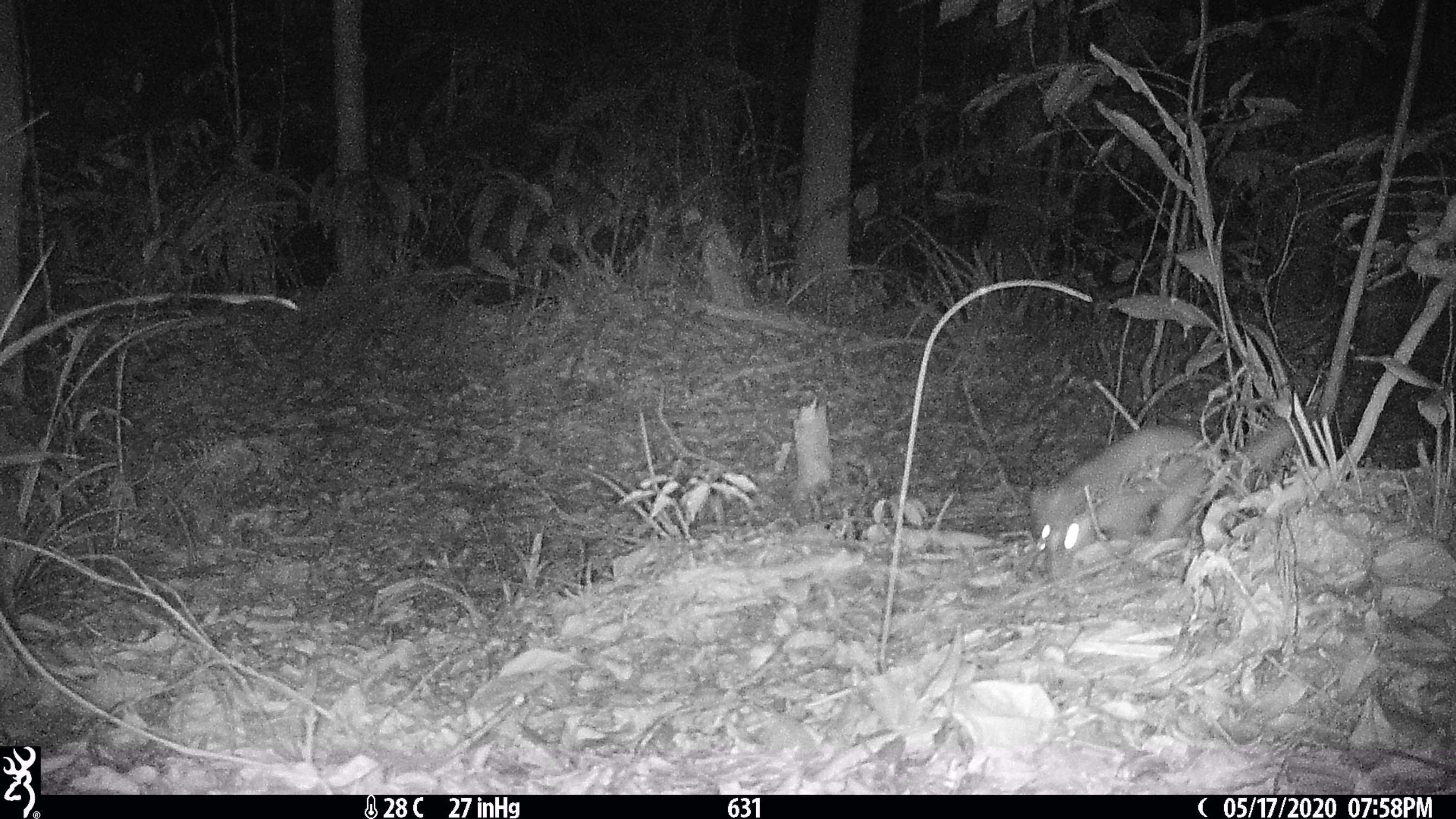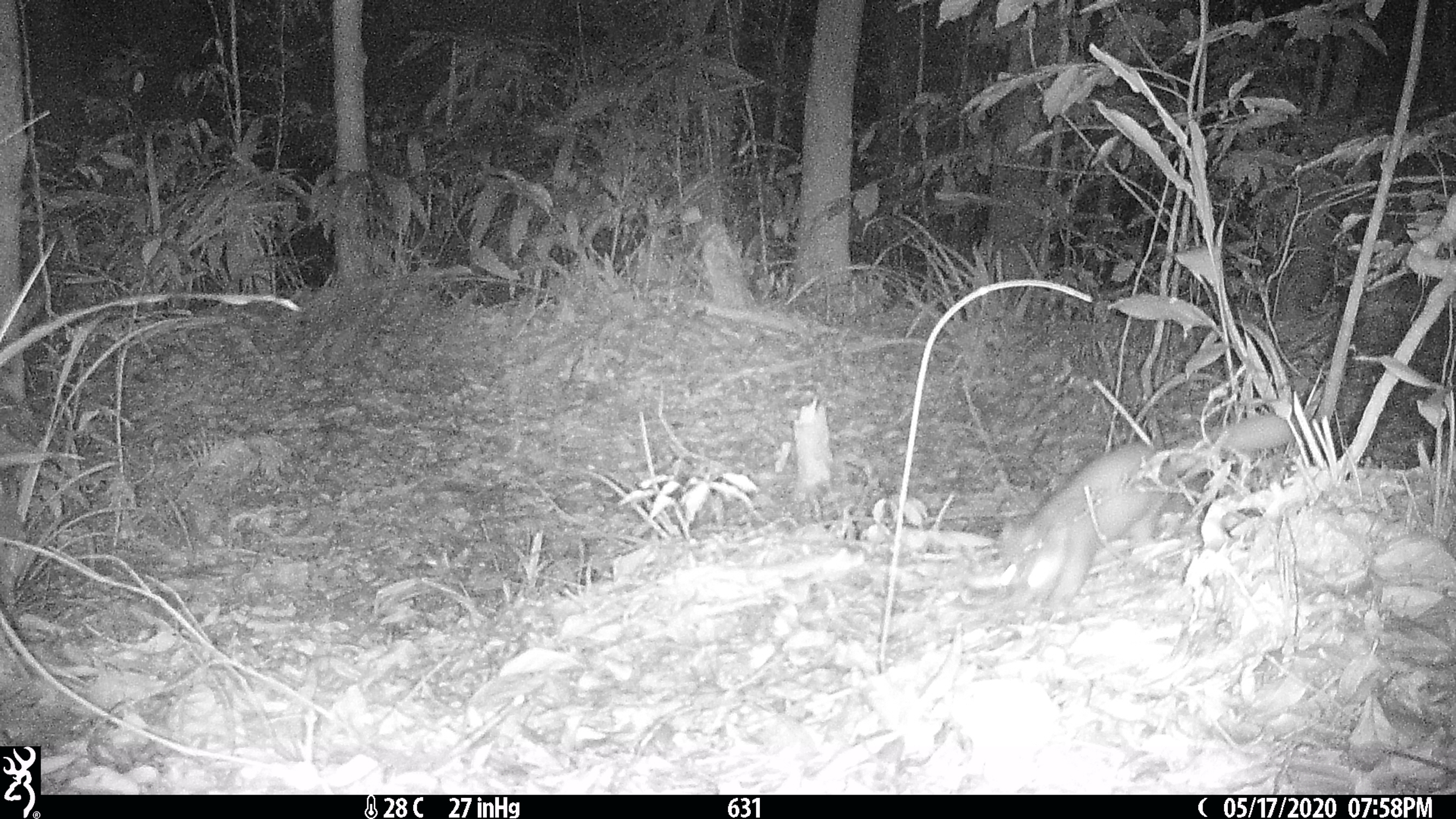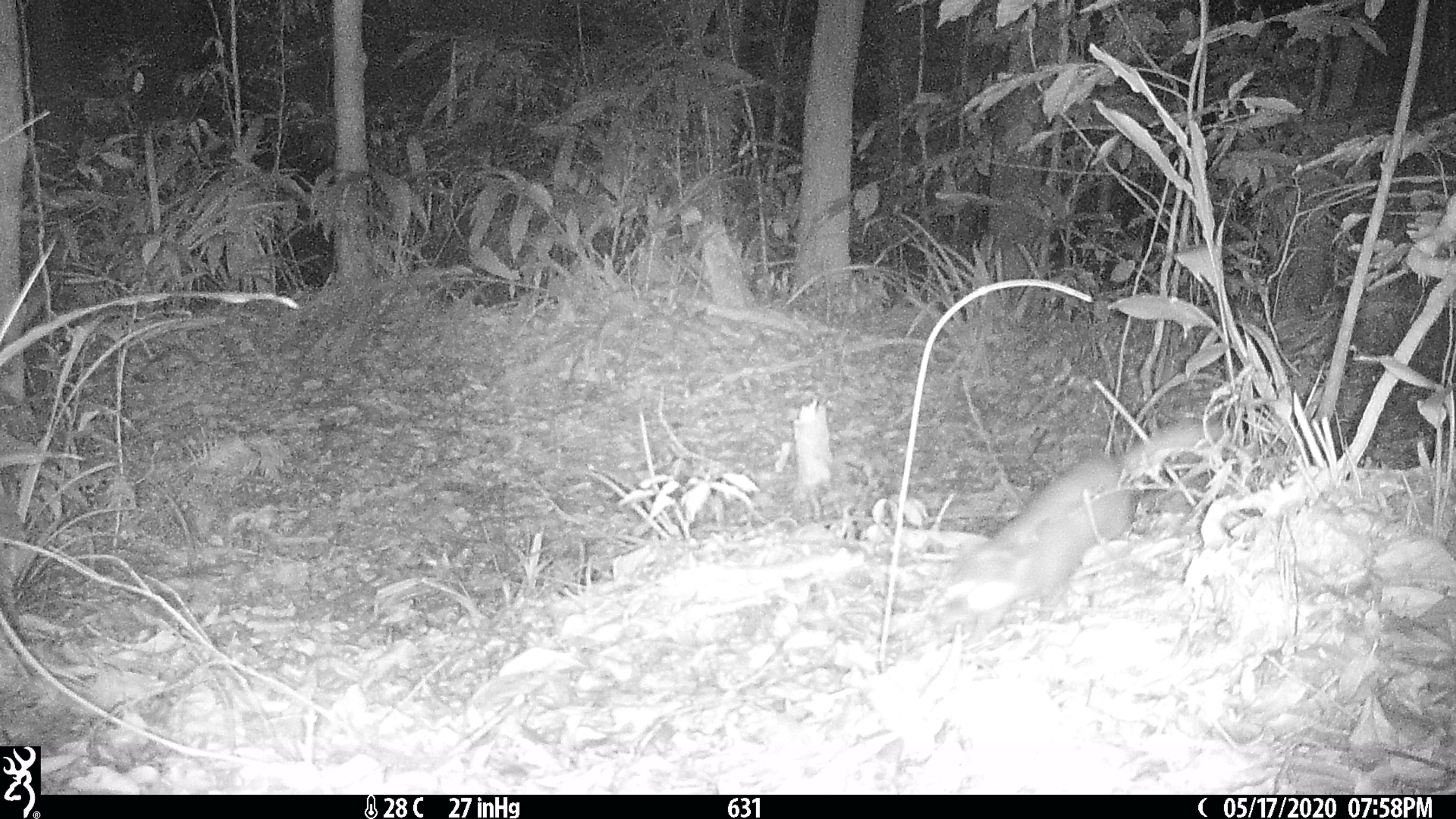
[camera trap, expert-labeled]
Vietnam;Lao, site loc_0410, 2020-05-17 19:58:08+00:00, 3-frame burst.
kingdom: Animalia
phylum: Chordata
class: Mammalia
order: Carnivora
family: Mustelidae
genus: Melogale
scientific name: Melogale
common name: ferret badger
Ferret badger (Melogale). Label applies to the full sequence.